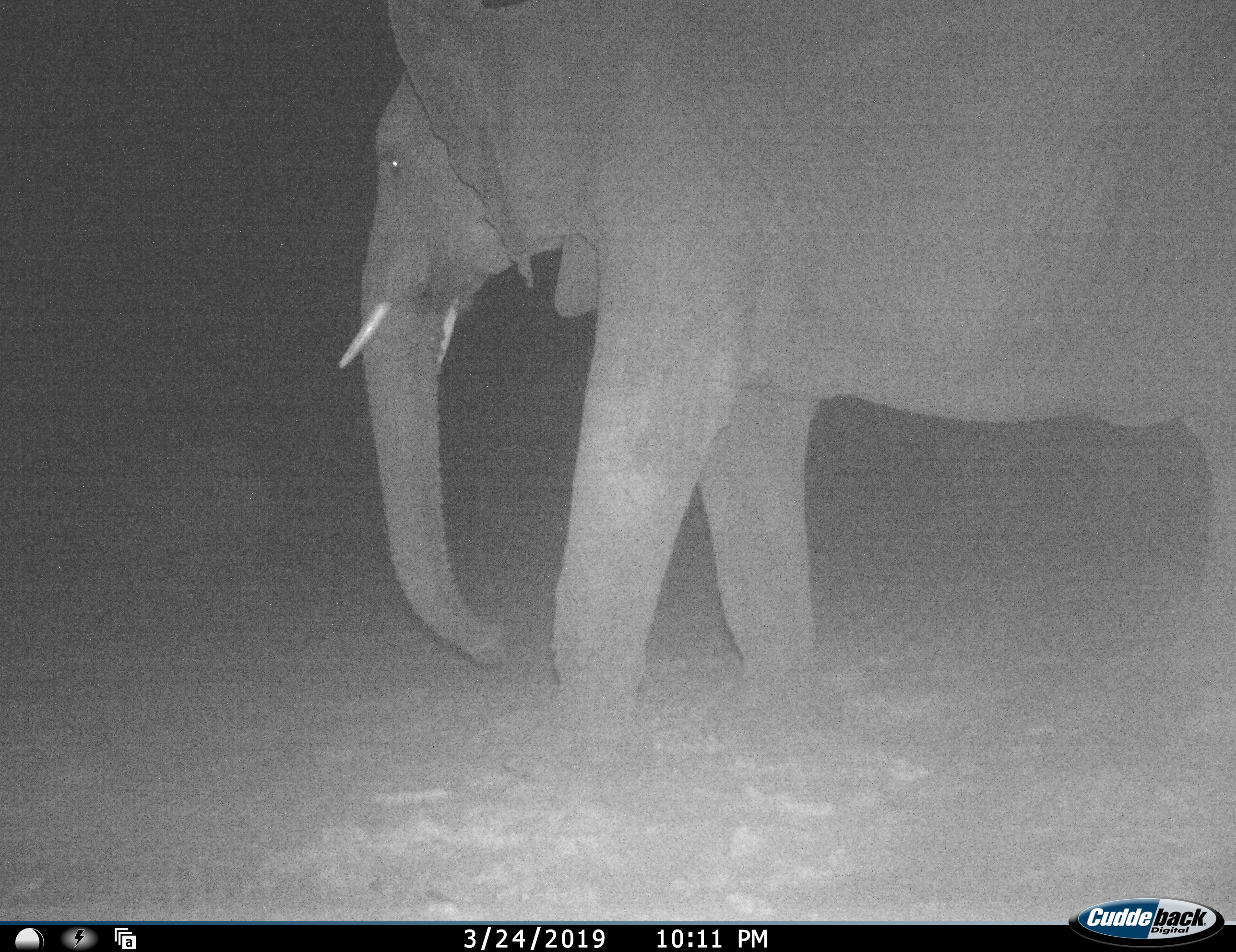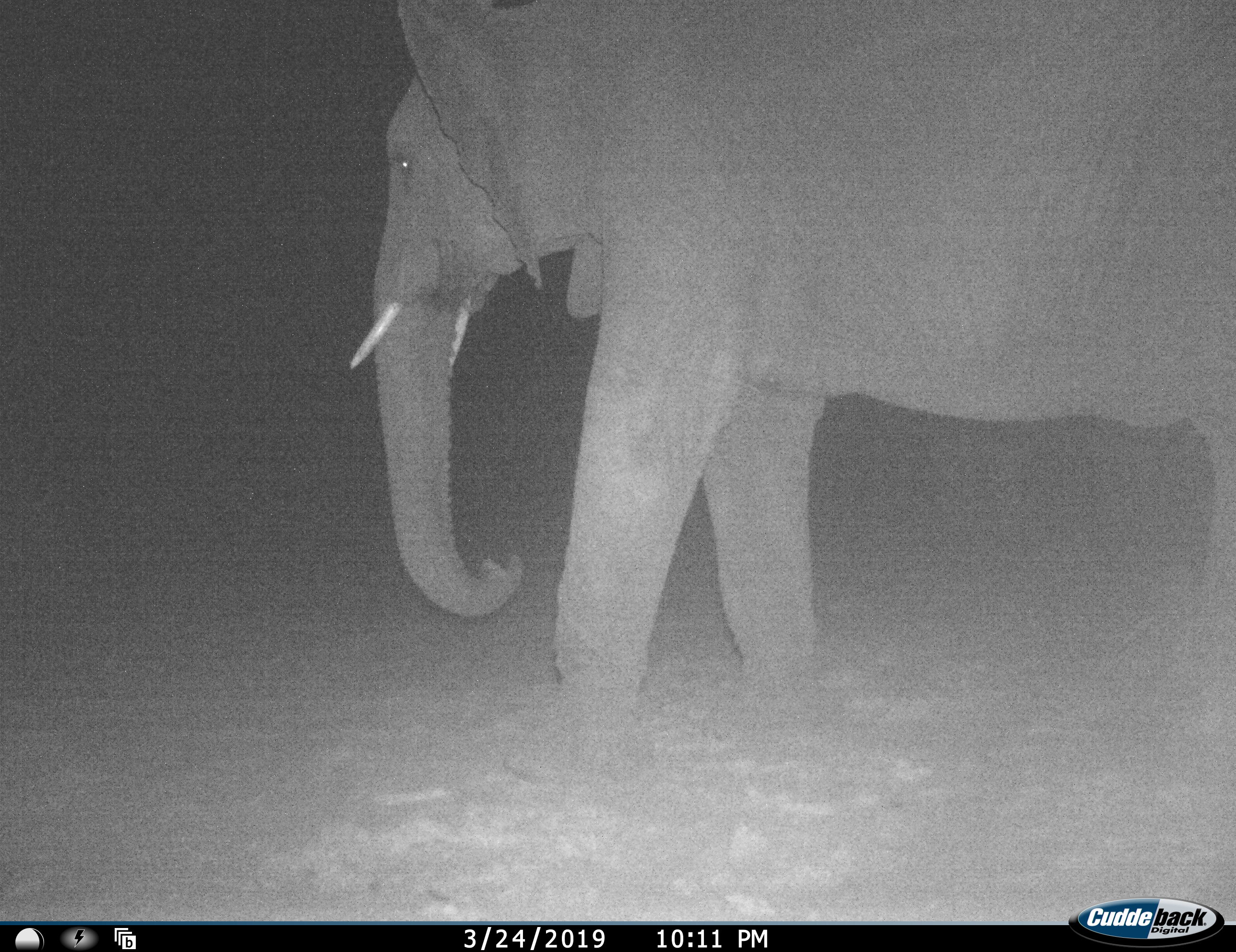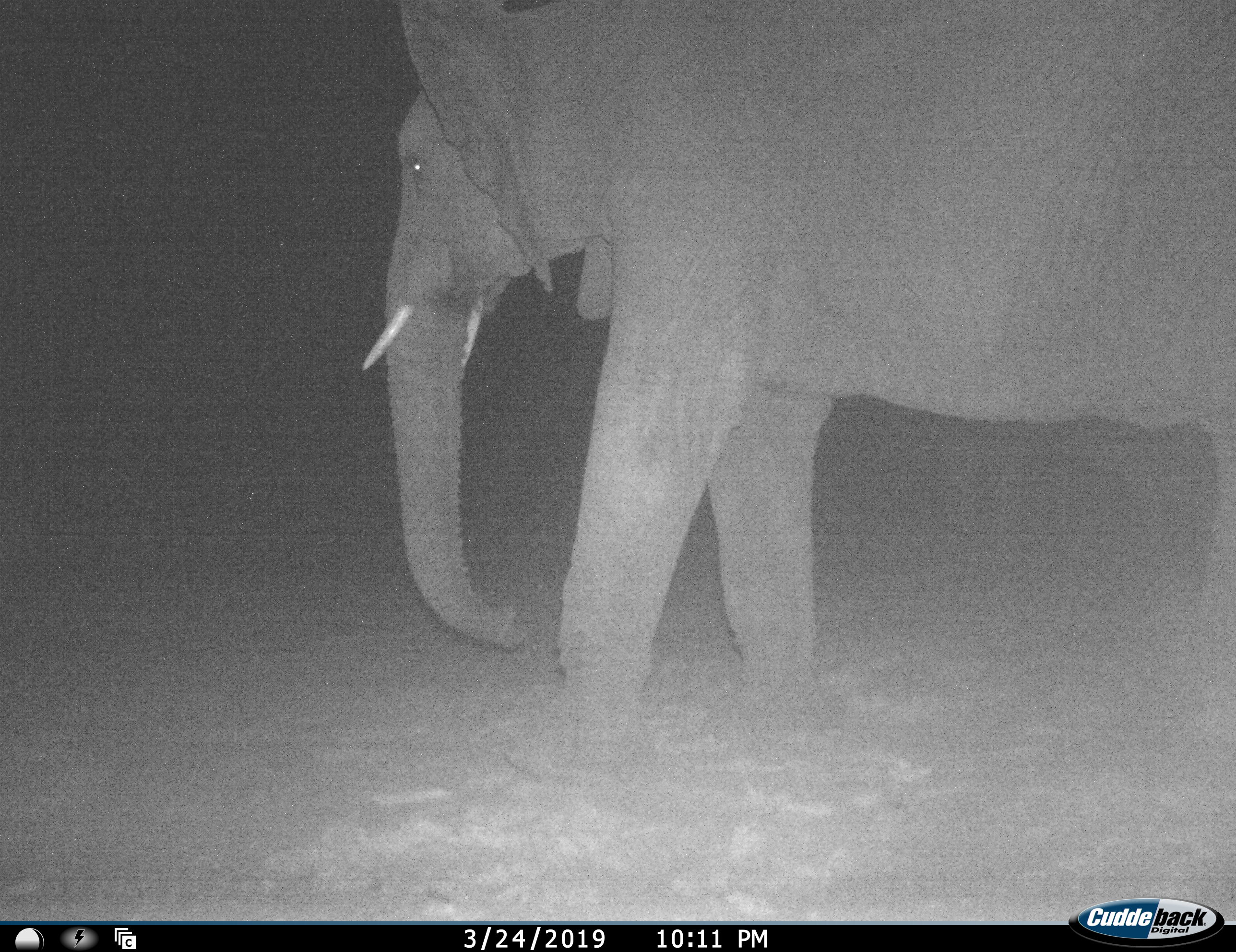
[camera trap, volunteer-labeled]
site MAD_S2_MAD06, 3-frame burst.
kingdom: Animalia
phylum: Chordata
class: Mammalia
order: Proboscidea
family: Elephantidae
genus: Loxodonta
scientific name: Loxodonta africana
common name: african bush elephant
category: elephant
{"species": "elephant (african bush elephant) (Loxodonta africana)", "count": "1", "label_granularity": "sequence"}